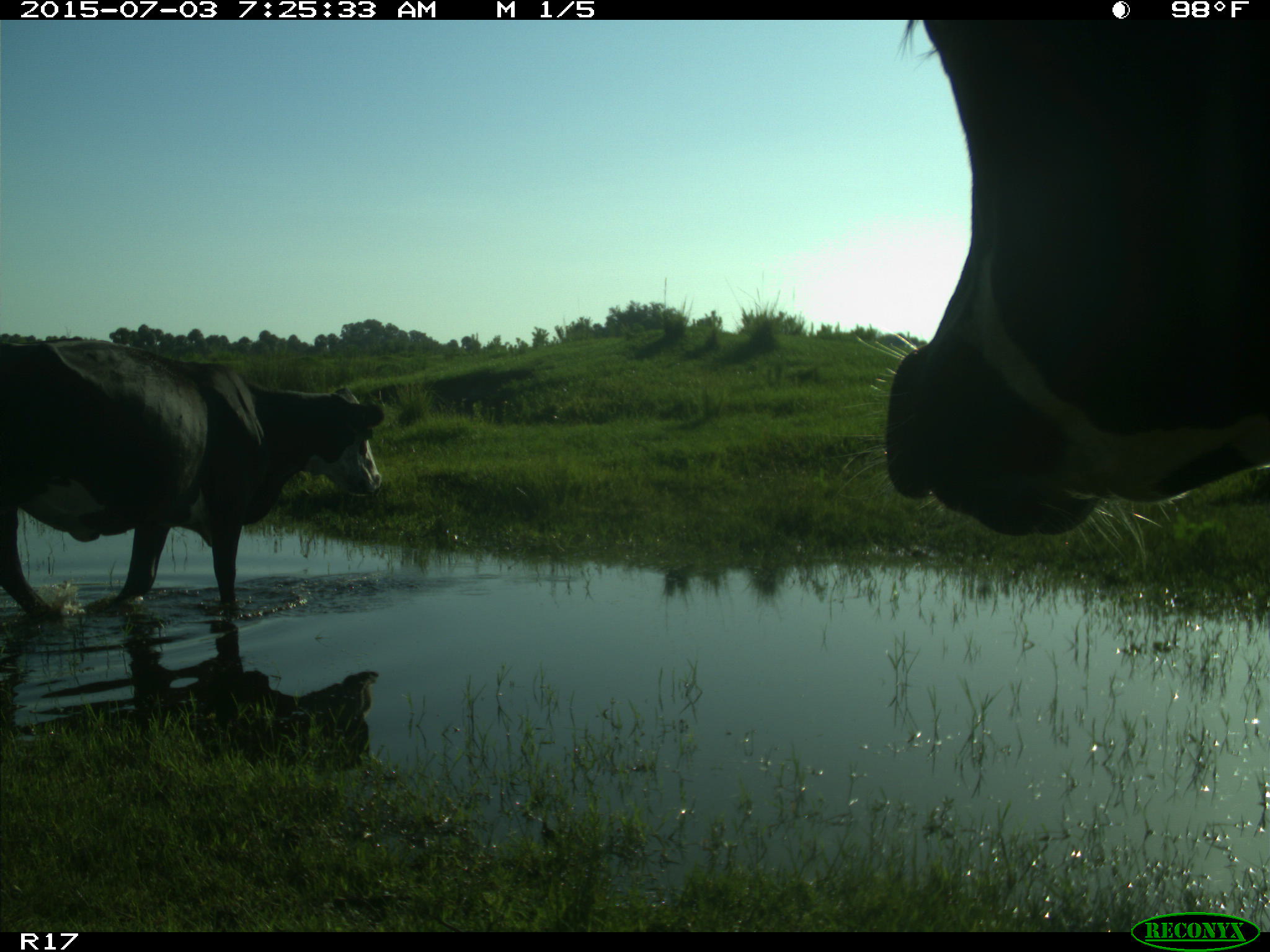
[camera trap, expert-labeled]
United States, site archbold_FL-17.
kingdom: Animalia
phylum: Chordata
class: Mammalia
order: Artiodactyla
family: Bovidae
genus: Bos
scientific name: Bos taurus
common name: domestic cow